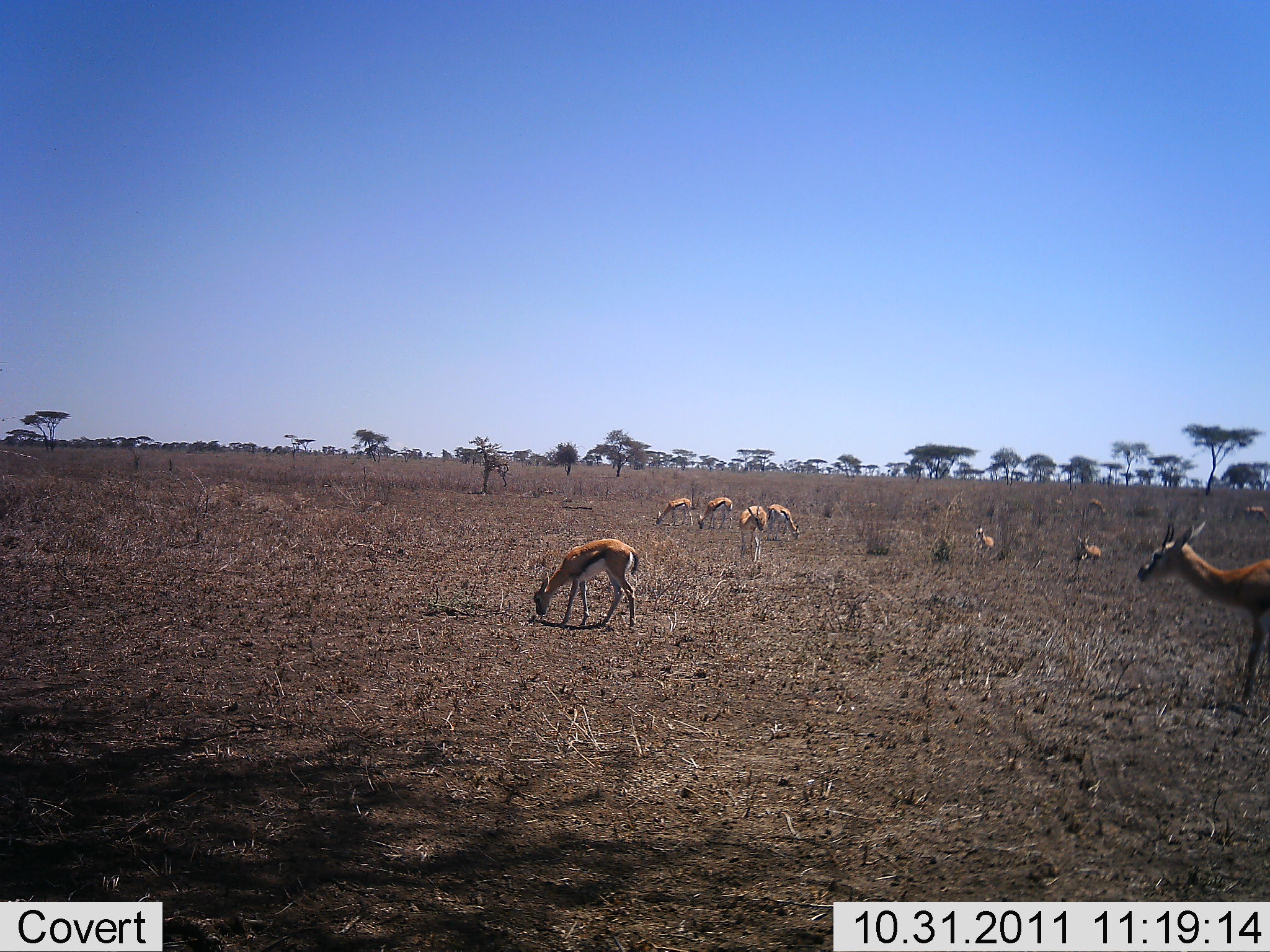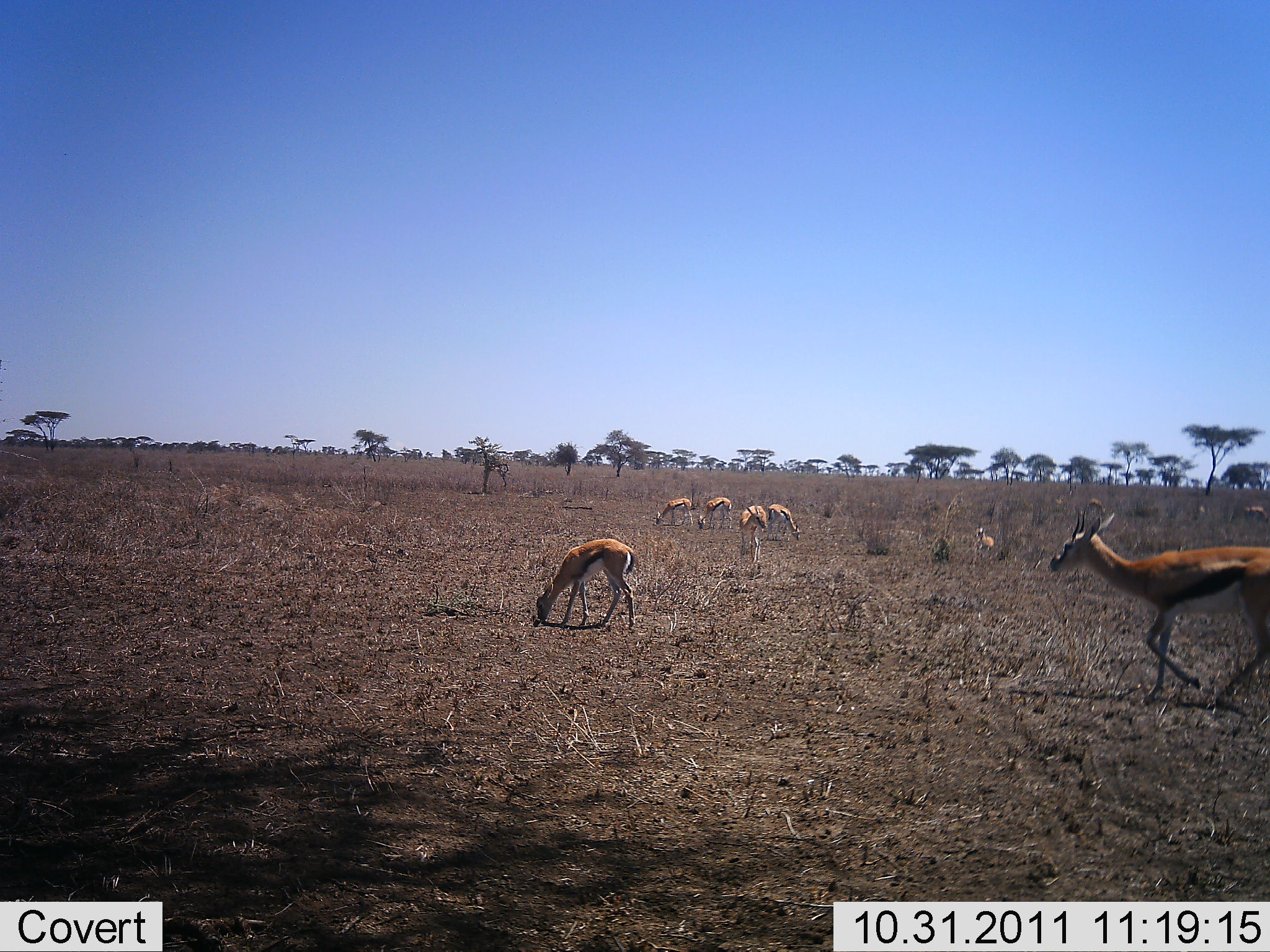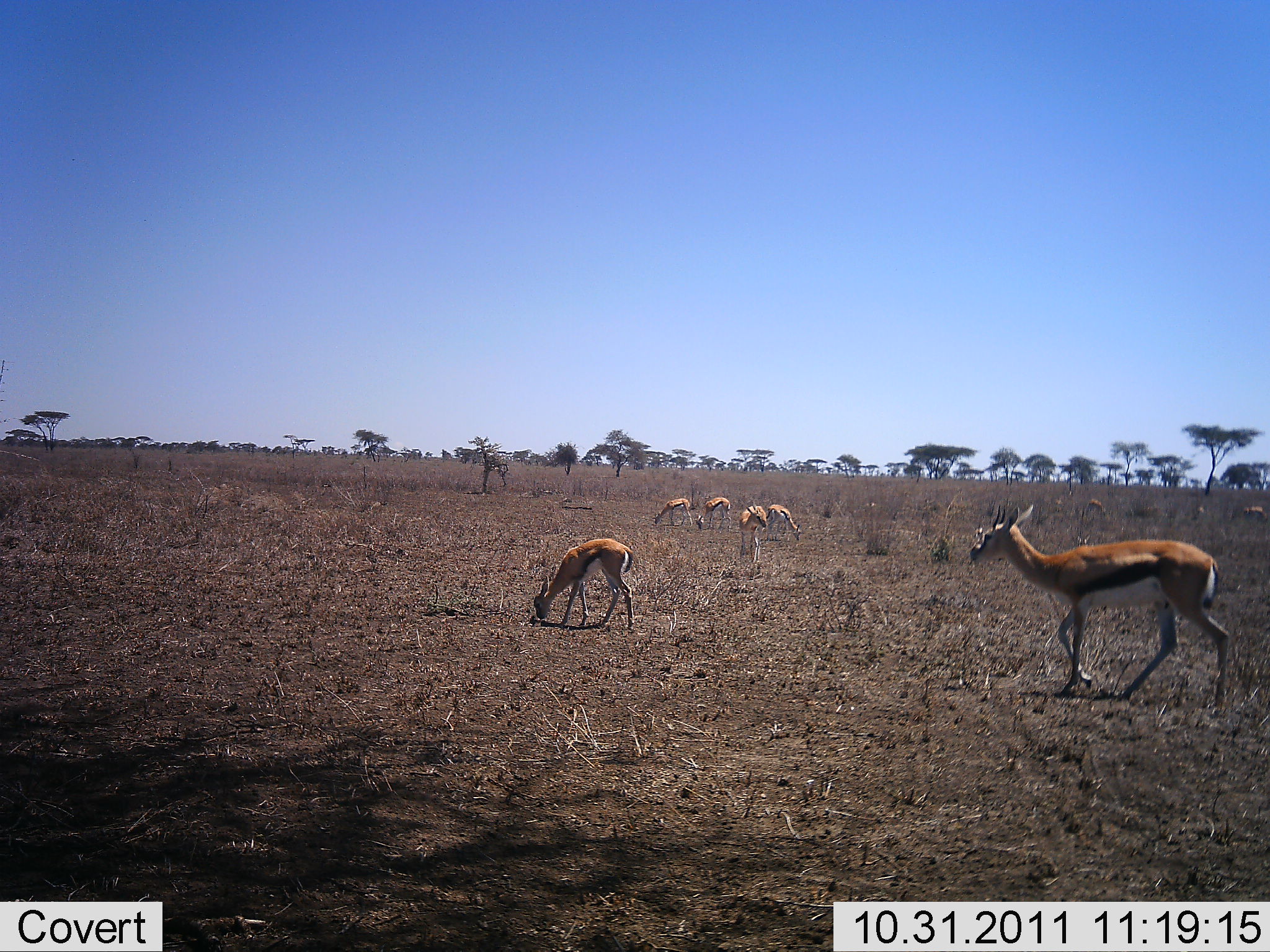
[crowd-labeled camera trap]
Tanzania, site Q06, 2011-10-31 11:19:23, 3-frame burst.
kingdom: Animalia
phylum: Chordata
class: Mammalia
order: Artiodactyla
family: Bovidae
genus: Eudorcas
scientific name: Eudorcas thomsonii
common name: thomson's gazelle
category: gazellethomsons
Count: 10.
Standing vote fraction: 31%.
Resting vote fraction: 23%.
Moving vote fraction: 69%.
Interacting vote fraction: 0%.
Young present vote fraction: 0%.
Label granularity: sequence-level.